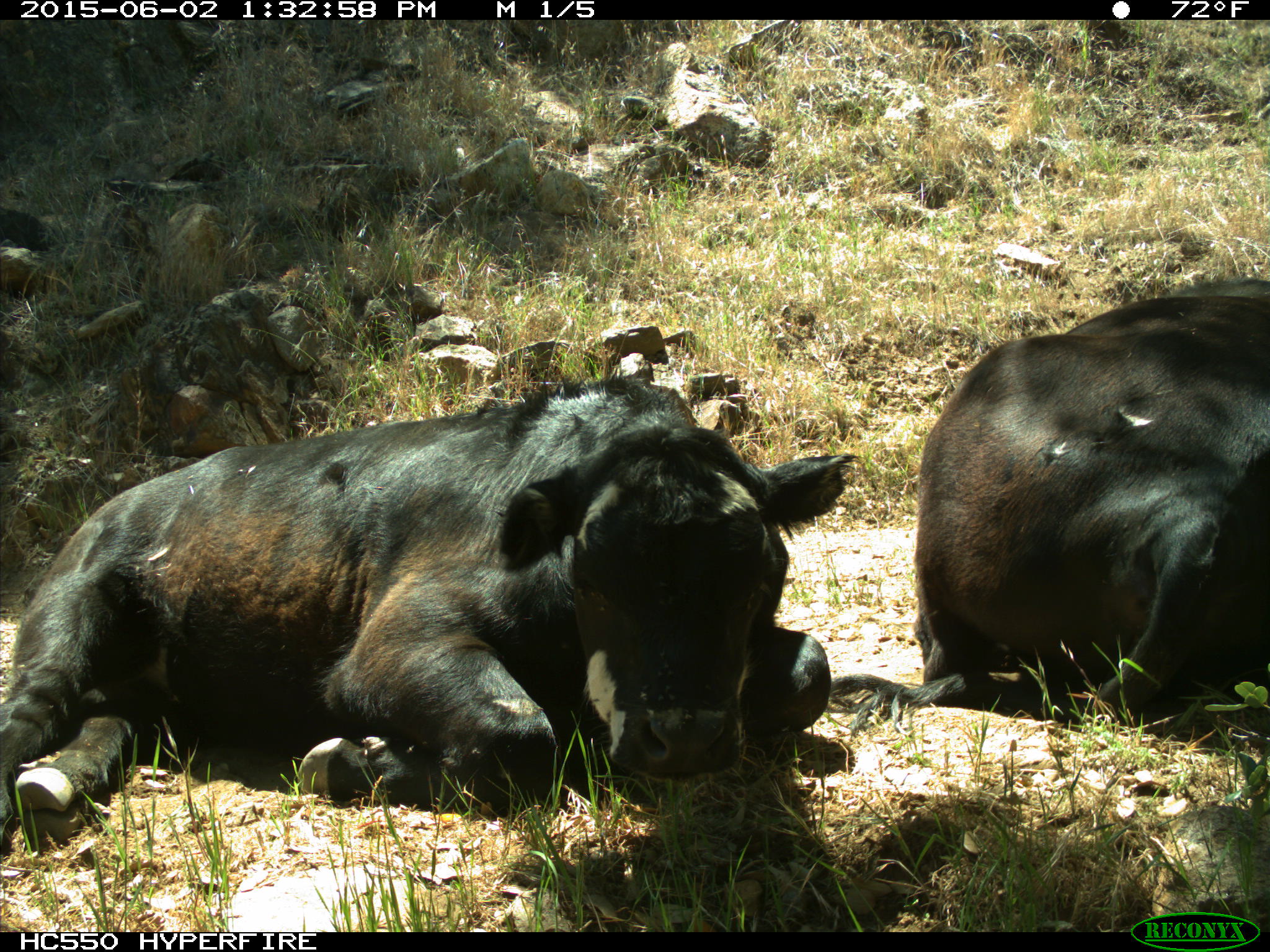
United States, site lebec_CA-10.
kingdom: Animalia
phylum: Chordata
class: Mammalia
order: Artiodactyla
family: Bovidae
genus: Bos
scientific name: Bos taurus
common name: domestic cow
Bos taurus (domestic cow).